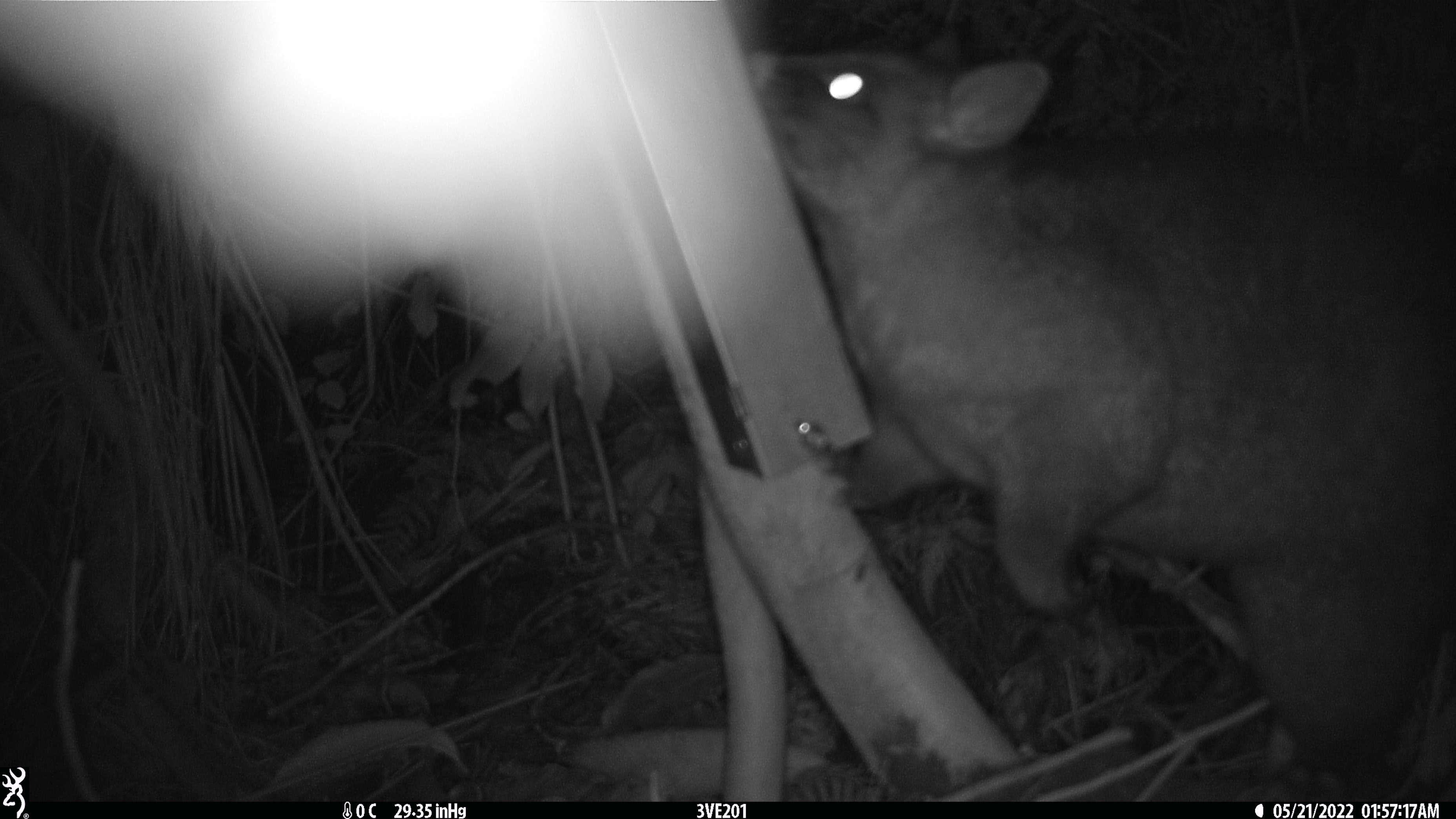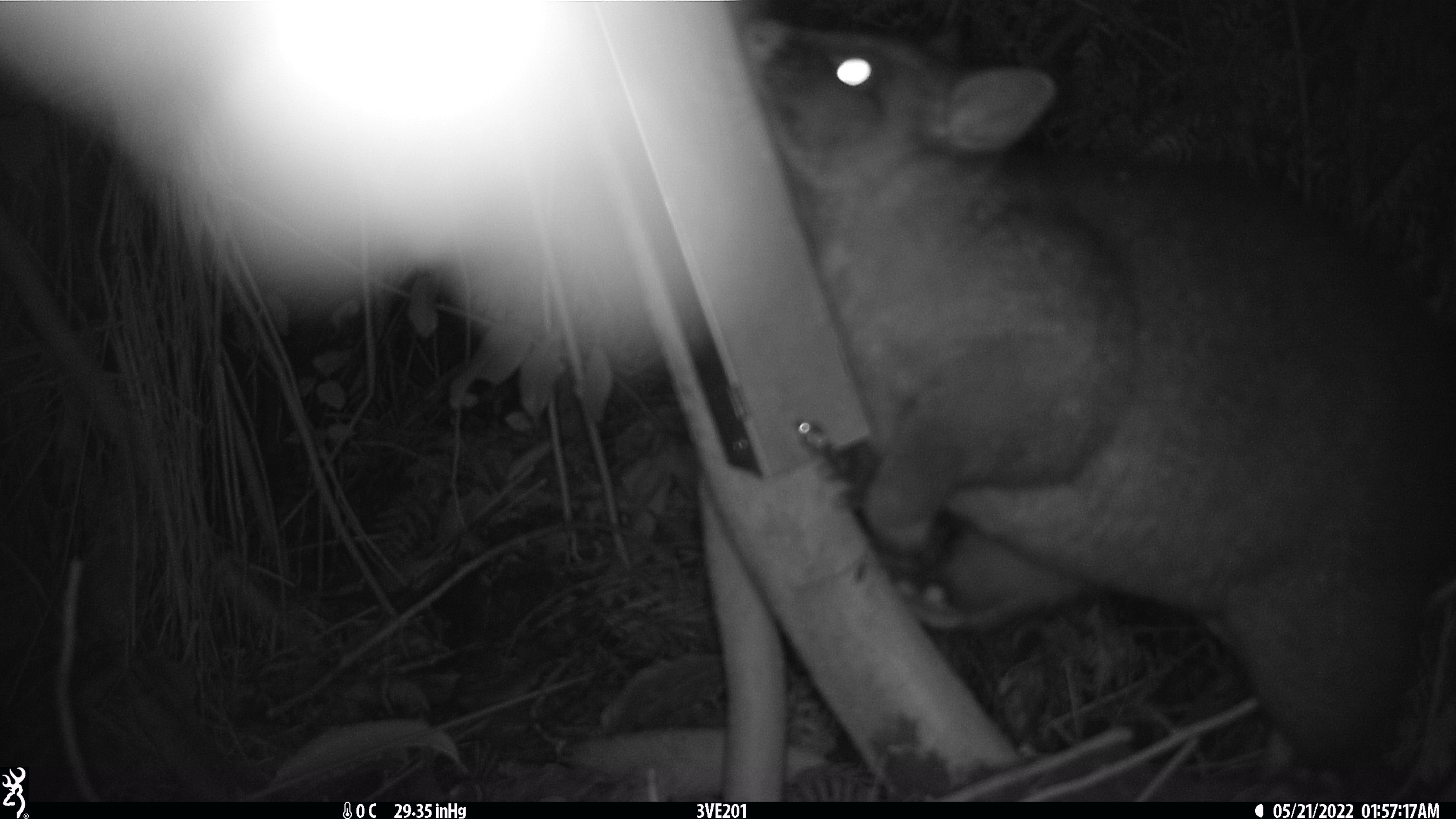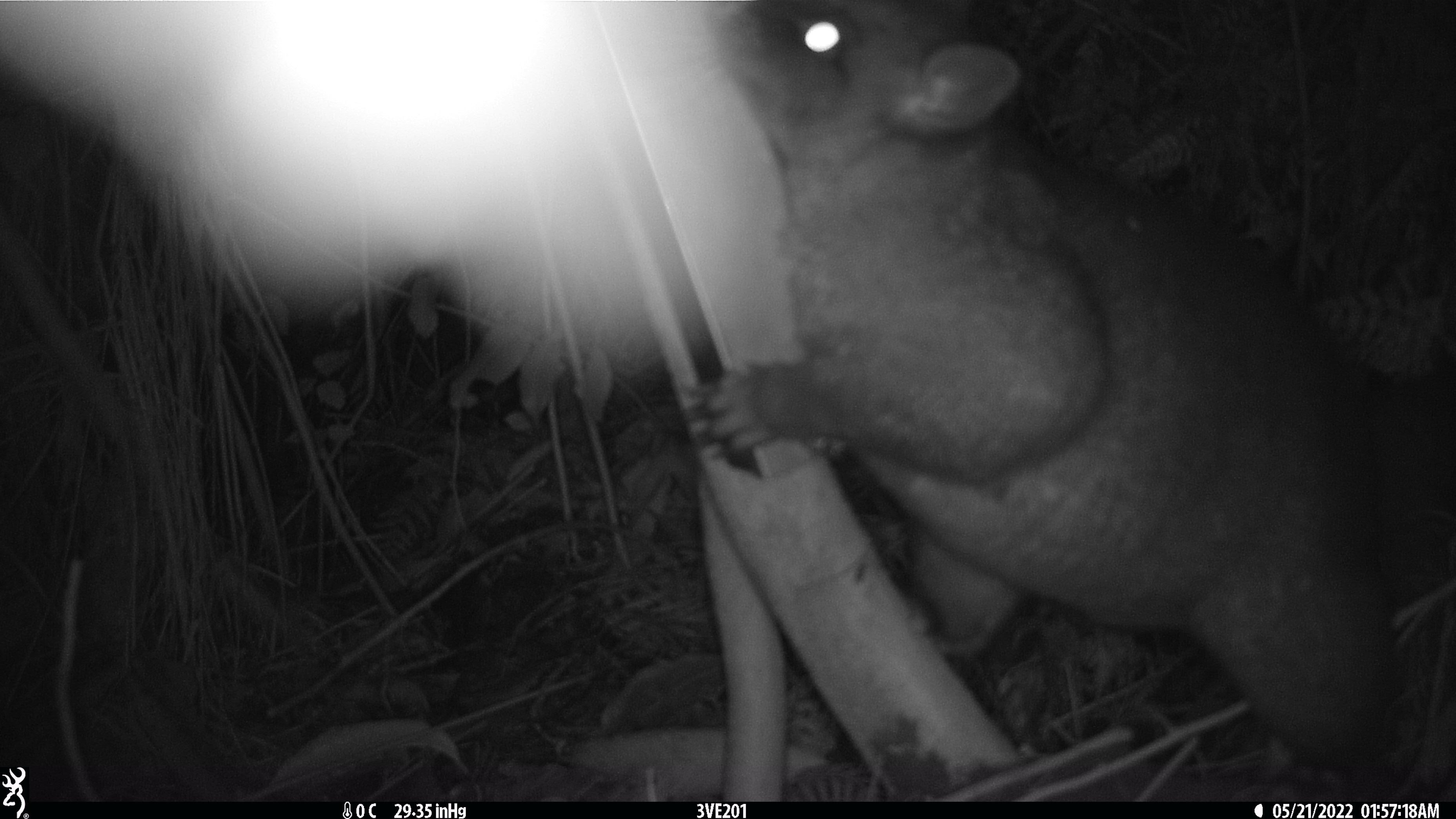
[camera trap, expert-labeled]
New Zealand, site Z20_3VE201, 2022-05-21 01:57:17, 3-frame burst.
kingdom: Animalia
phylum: Chordata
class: Mammalia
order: Diprotodontia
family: Phalangeridae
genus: Trichosurus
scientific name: Trichosurus vulpecula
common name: common brushtail possum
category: possum